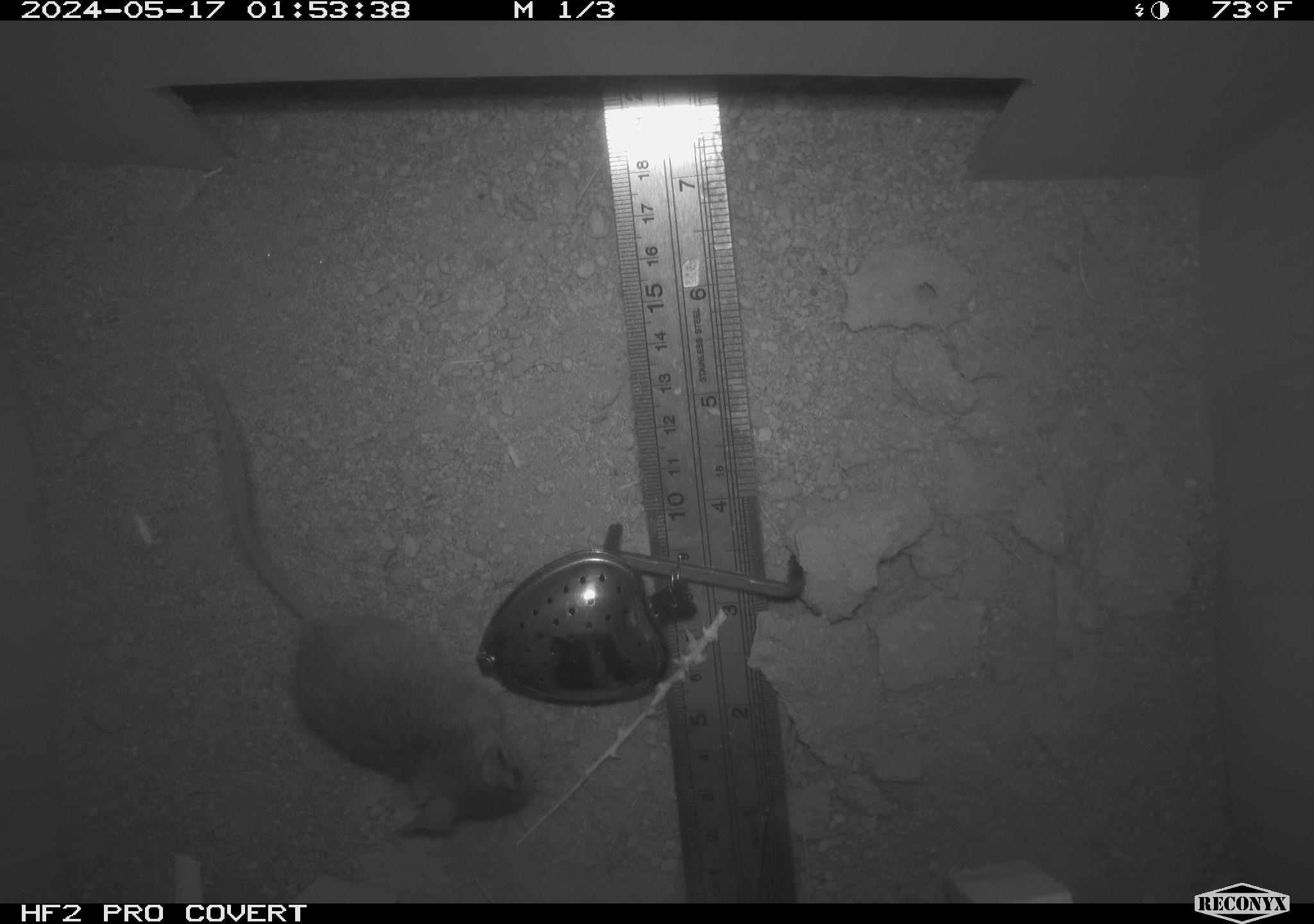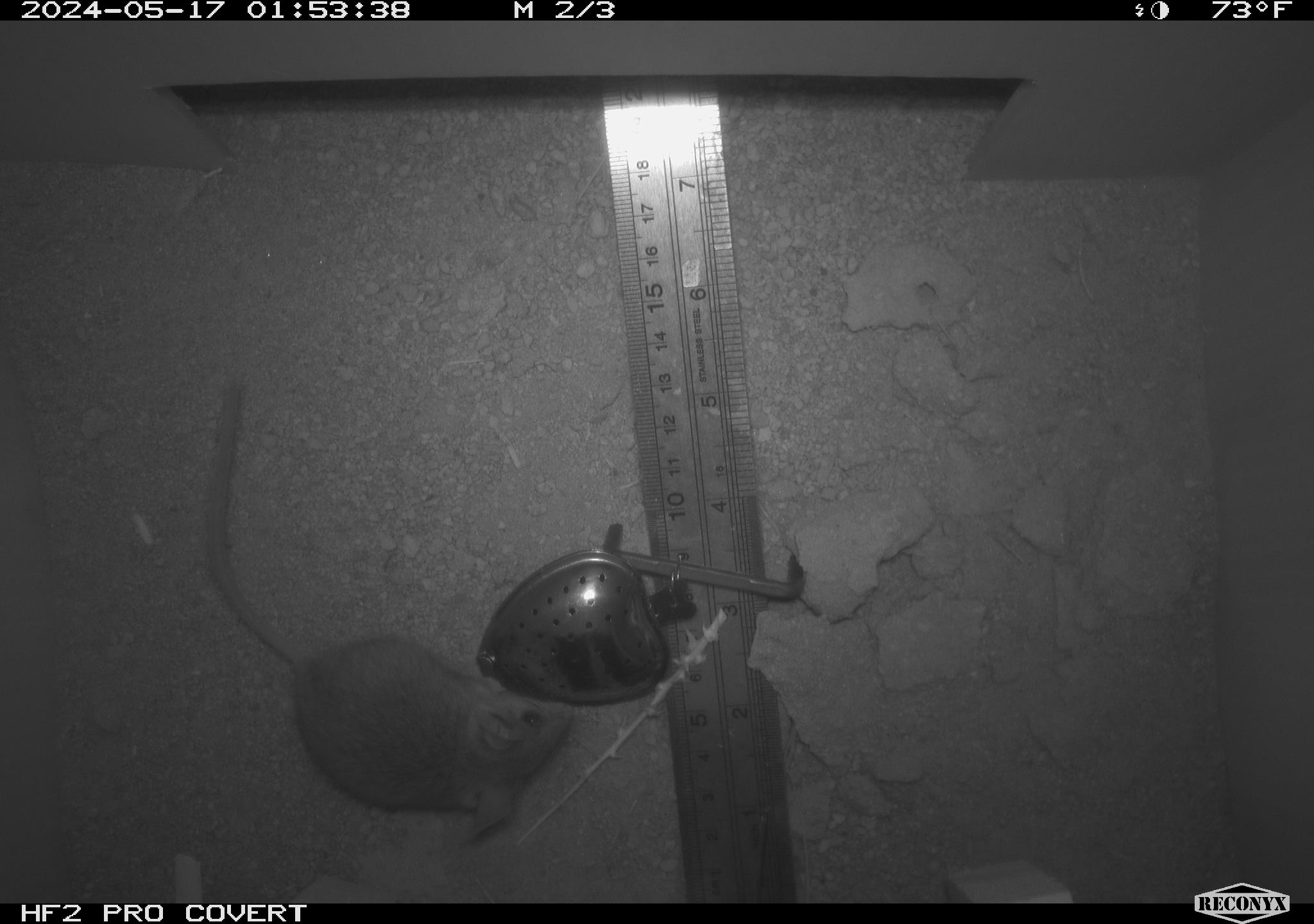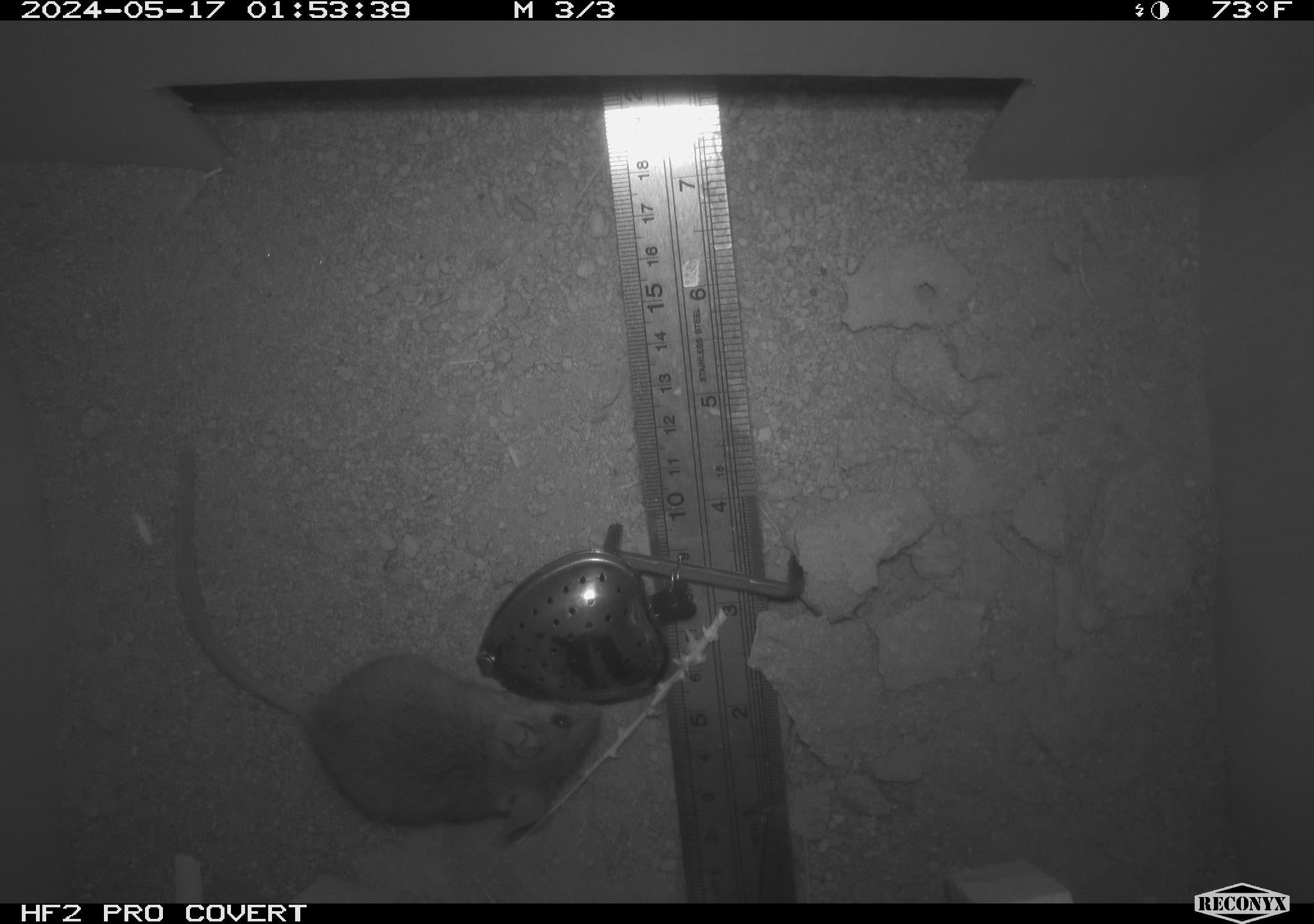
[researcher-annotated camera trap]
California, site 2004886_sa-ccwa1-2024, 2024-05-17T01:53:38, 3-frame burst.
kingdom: Animalia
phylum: Chordata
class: Mammalia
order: Rodentia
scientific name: Rodentia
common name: mouse species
Mouse species (Rodentia).